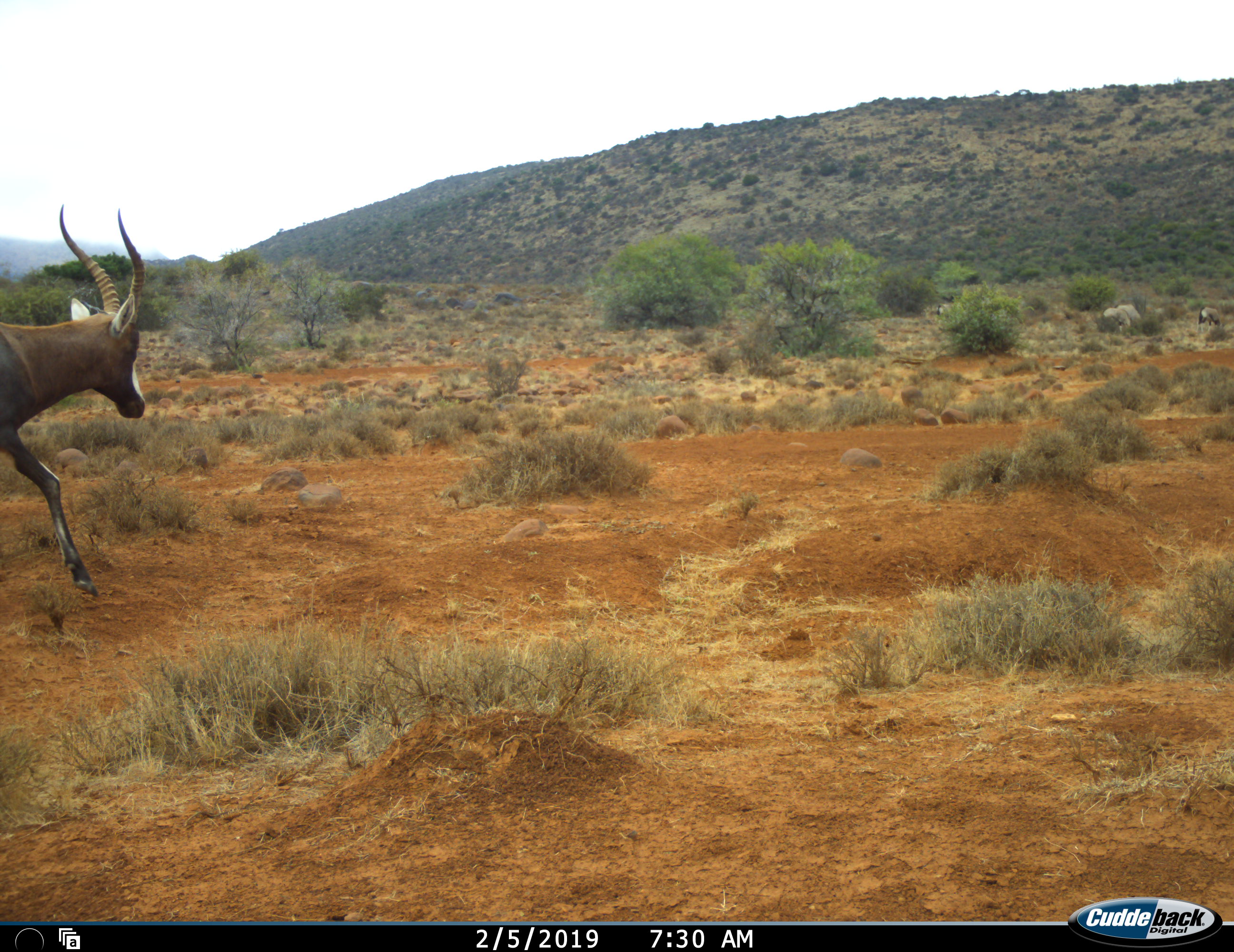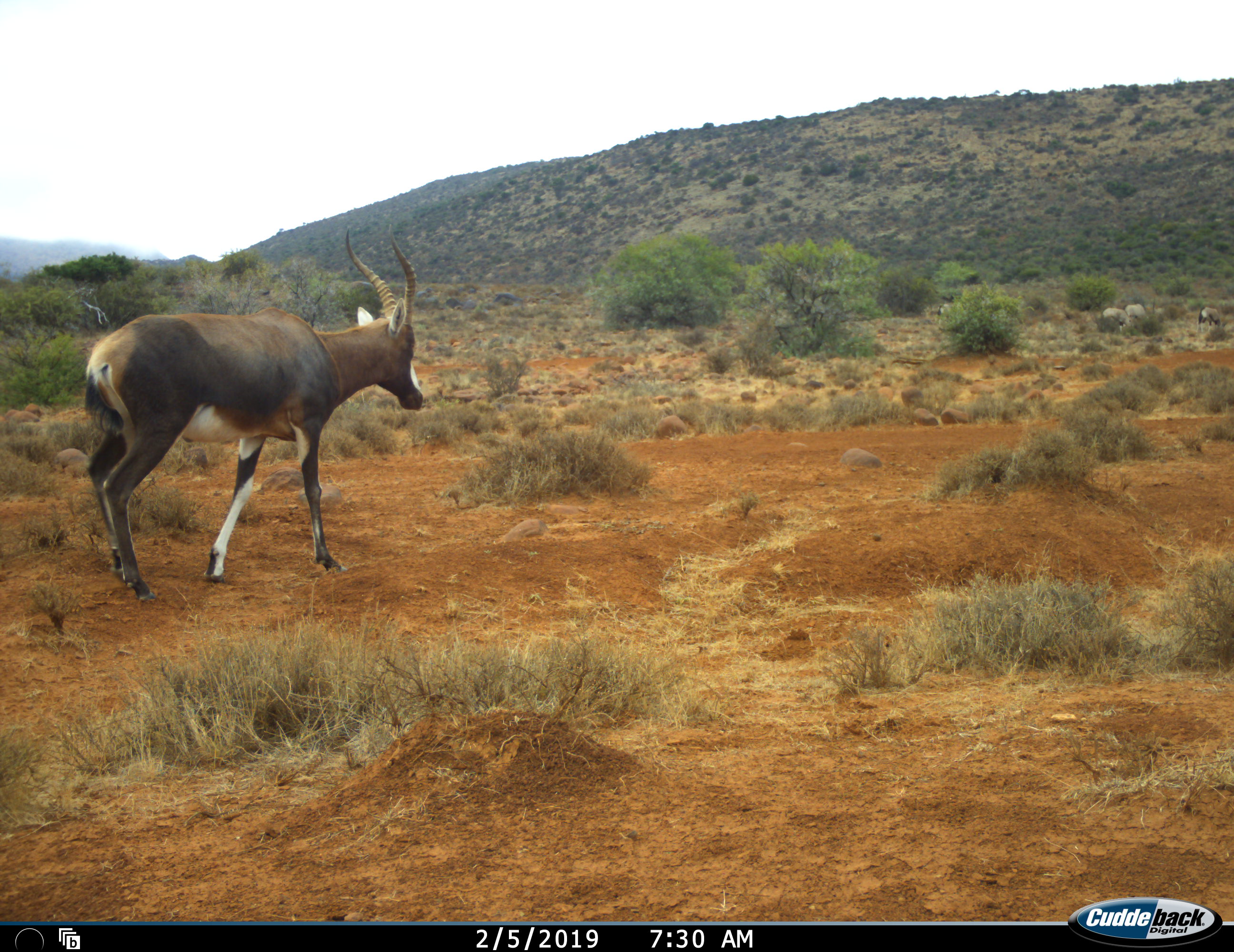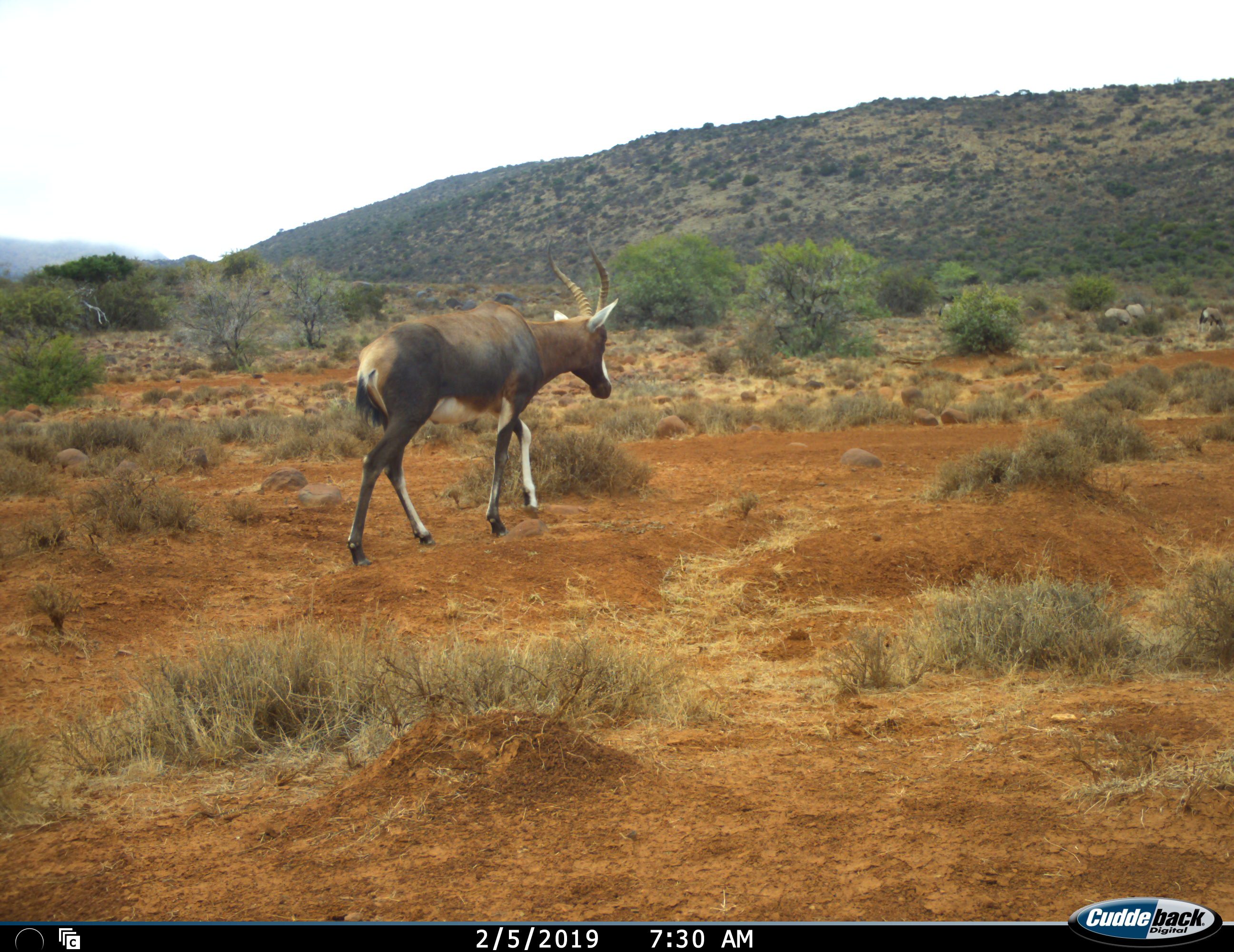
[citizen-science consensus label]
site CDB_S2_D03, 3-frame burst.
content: unidentified animal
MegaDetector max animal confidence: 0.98